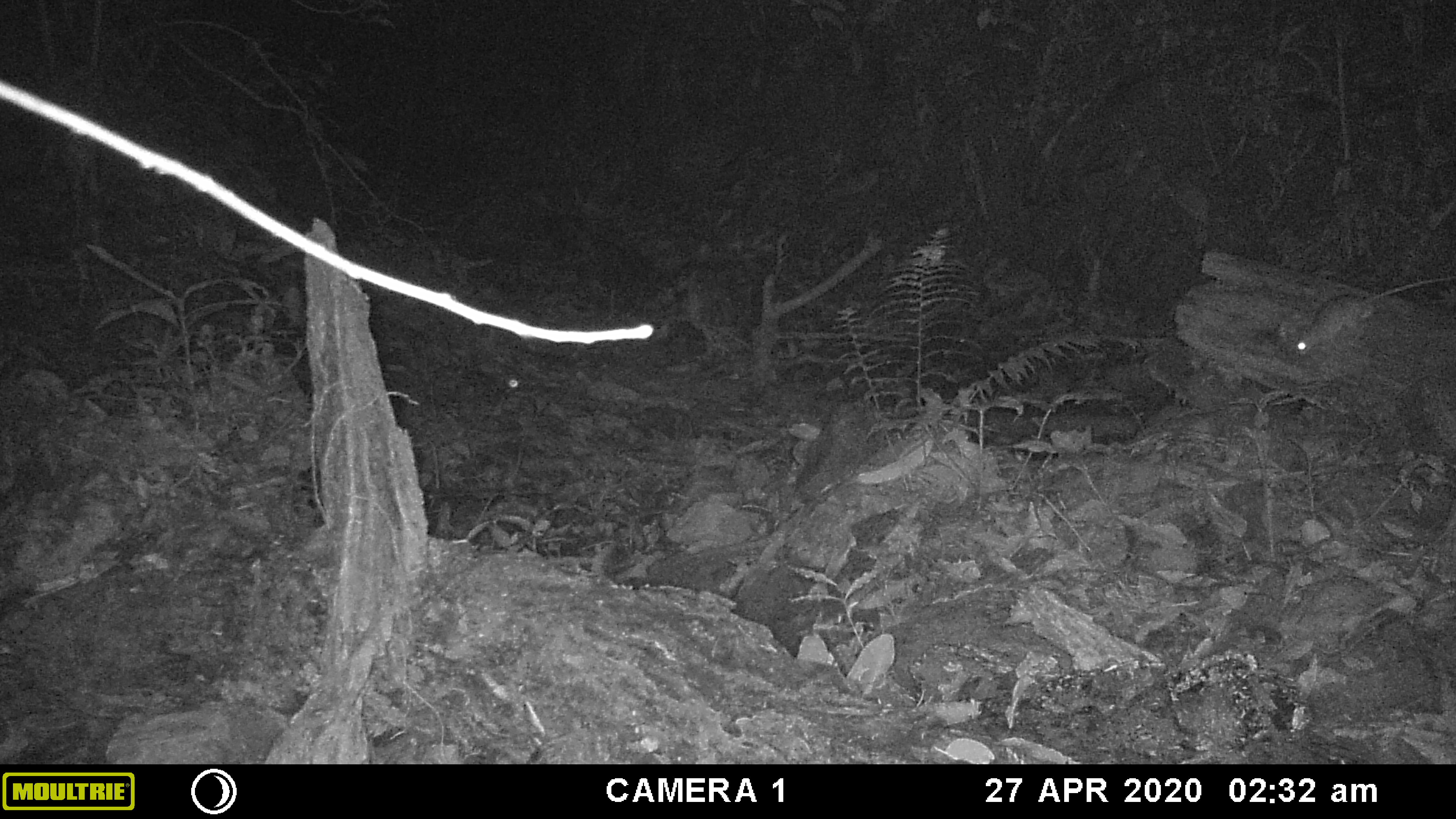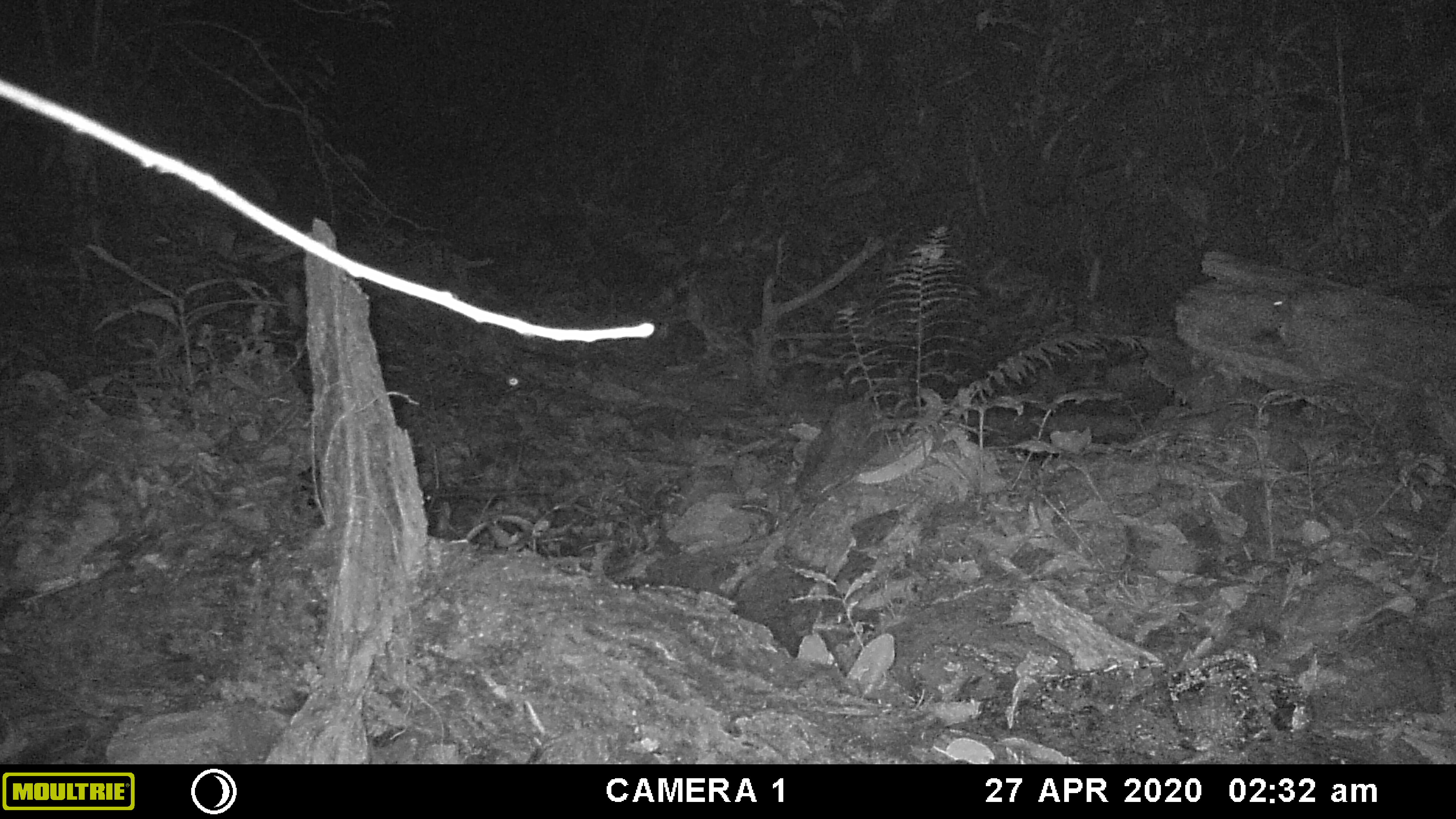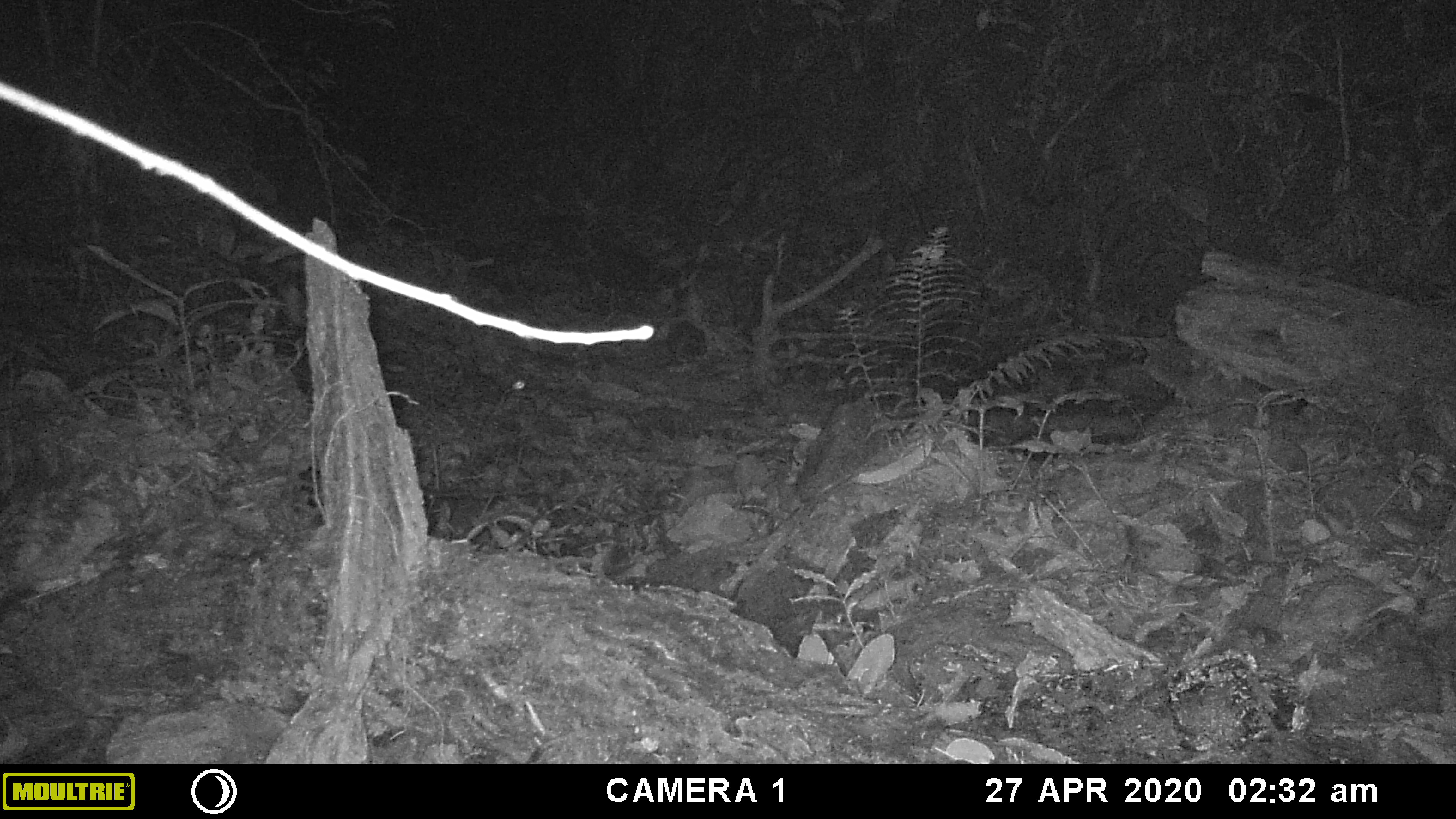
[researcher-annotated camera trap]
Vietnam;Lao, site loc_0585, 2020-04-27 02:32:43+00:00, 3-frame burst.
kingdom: Animalia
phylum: Chordata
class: Mammalia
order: Rodentia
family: Muridae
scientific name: Muridae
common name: old-world mice and rats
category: unidentified murid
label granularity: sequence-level